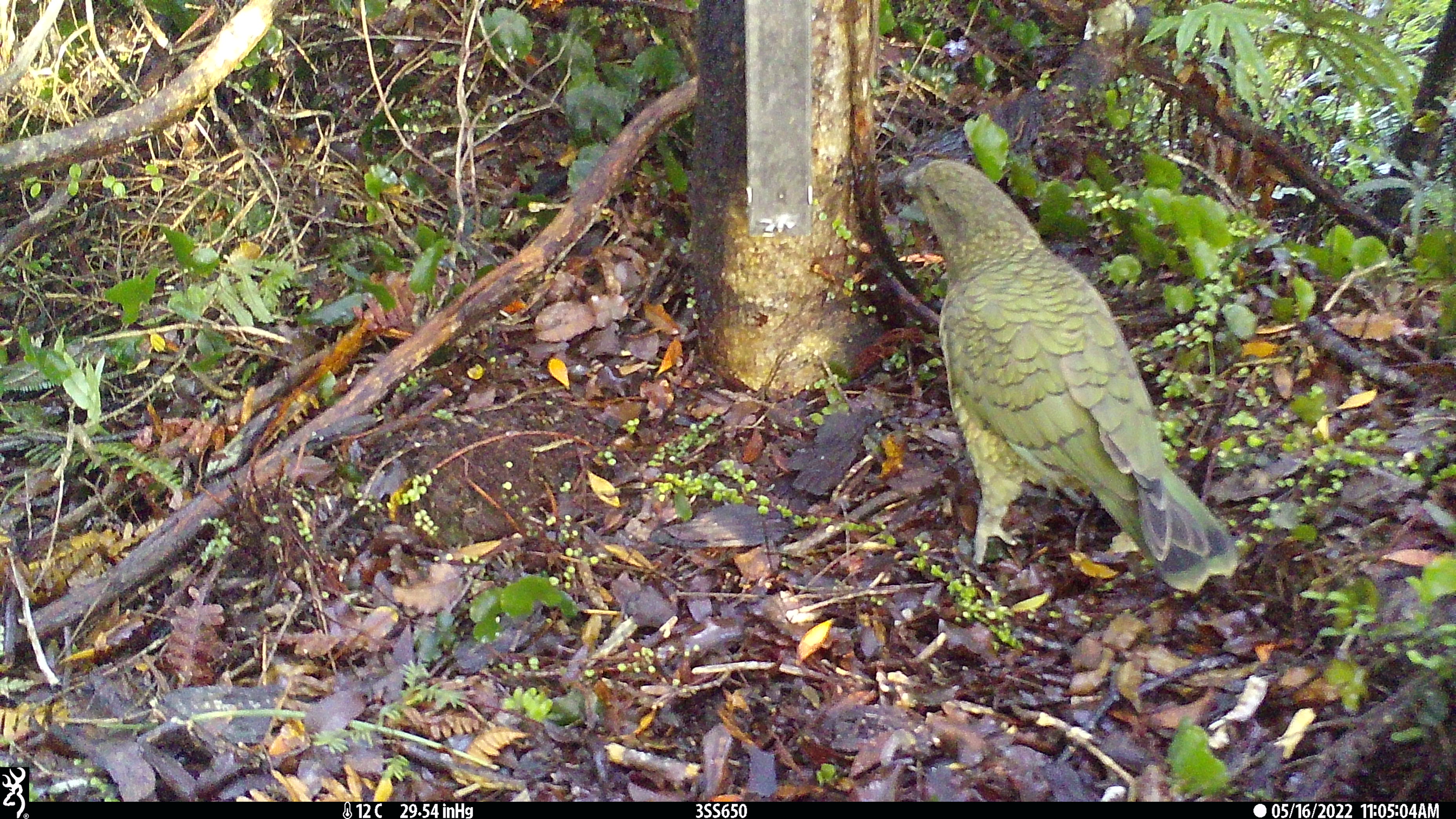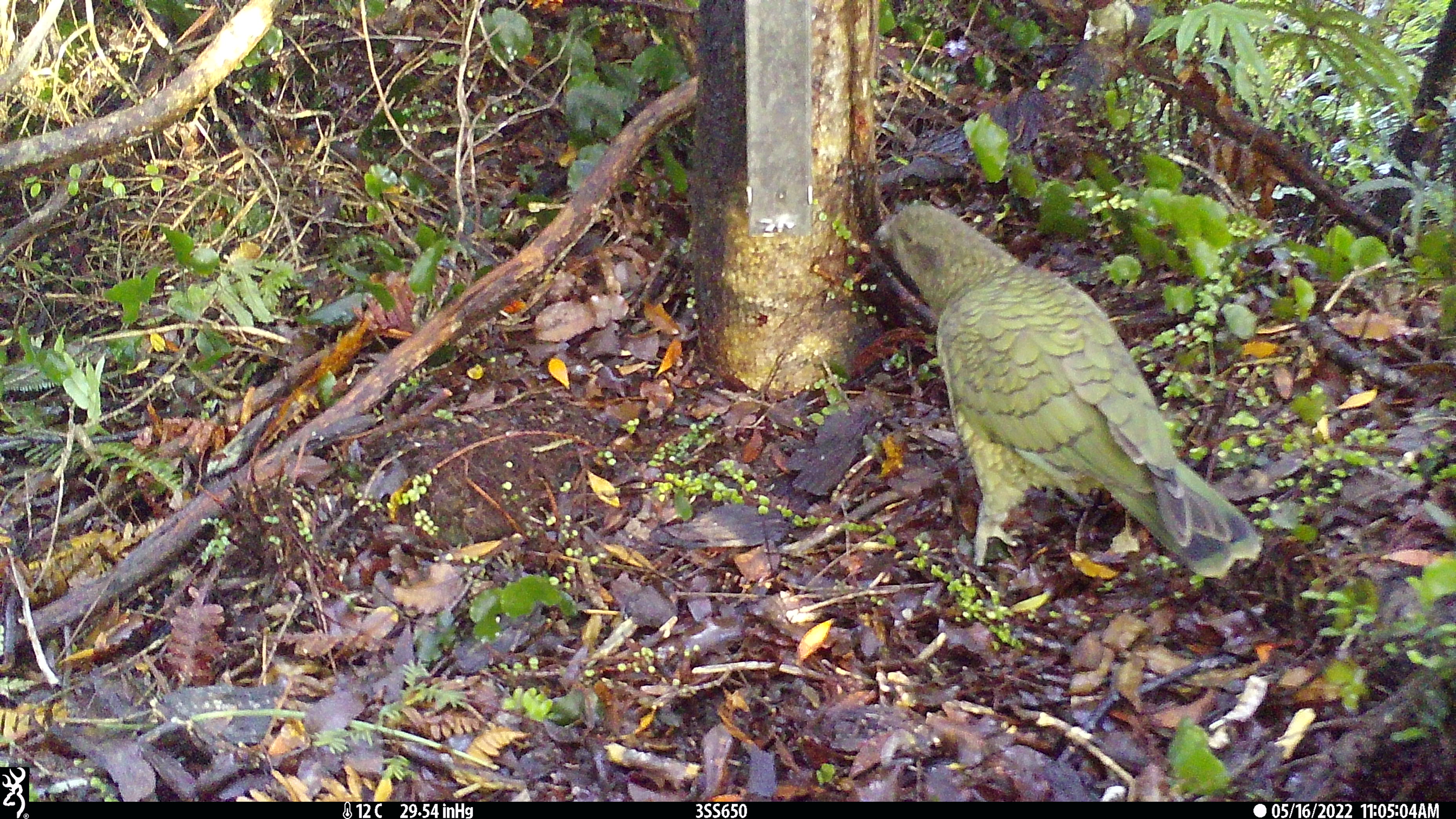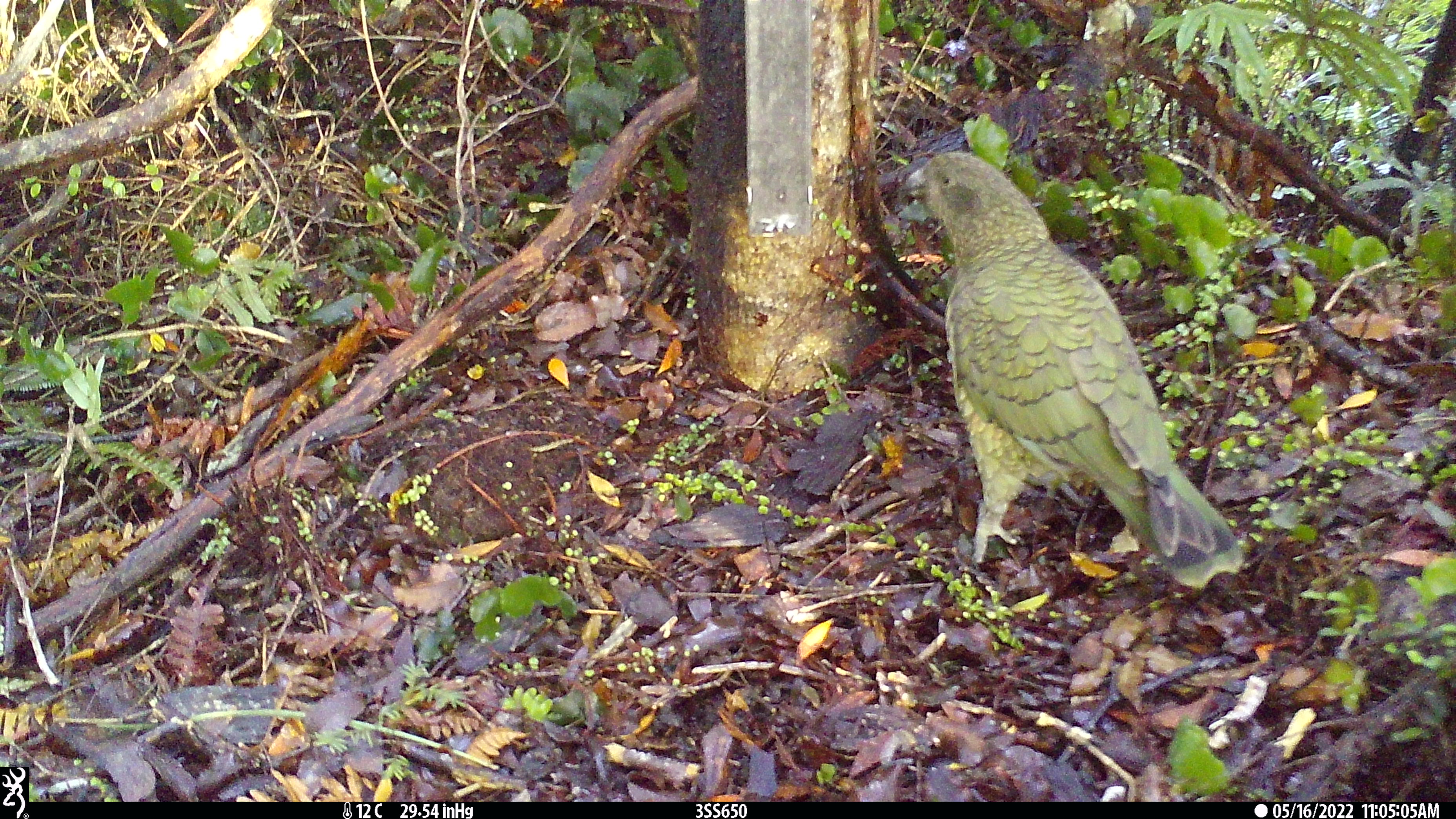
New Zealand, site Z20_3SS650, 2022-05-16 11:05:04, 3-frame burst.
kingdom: Animalia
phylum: Chordata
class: Aves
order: Psittaciformes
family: Strigopidae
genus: Nestor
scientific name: Nestor notabilis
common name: kea